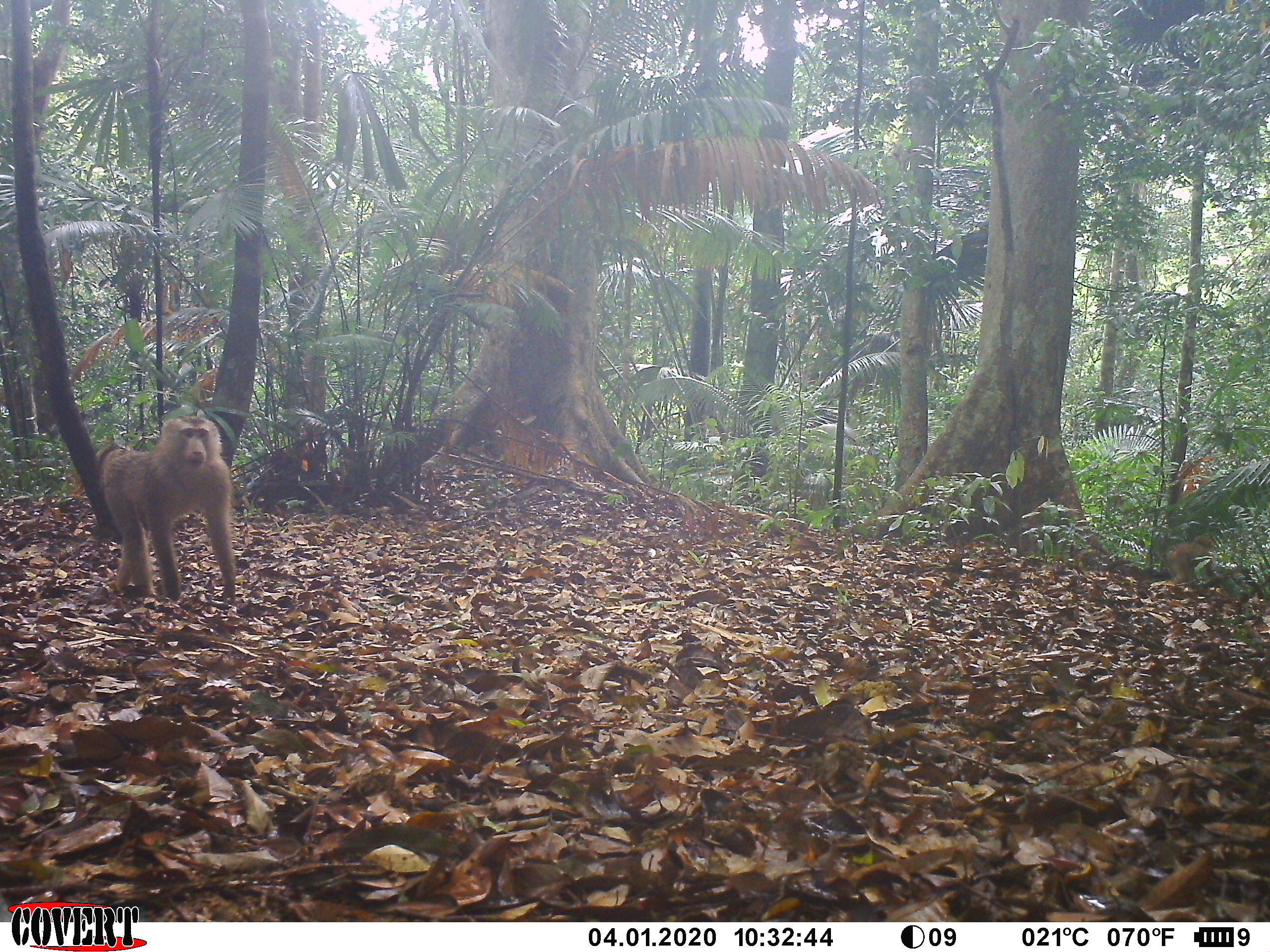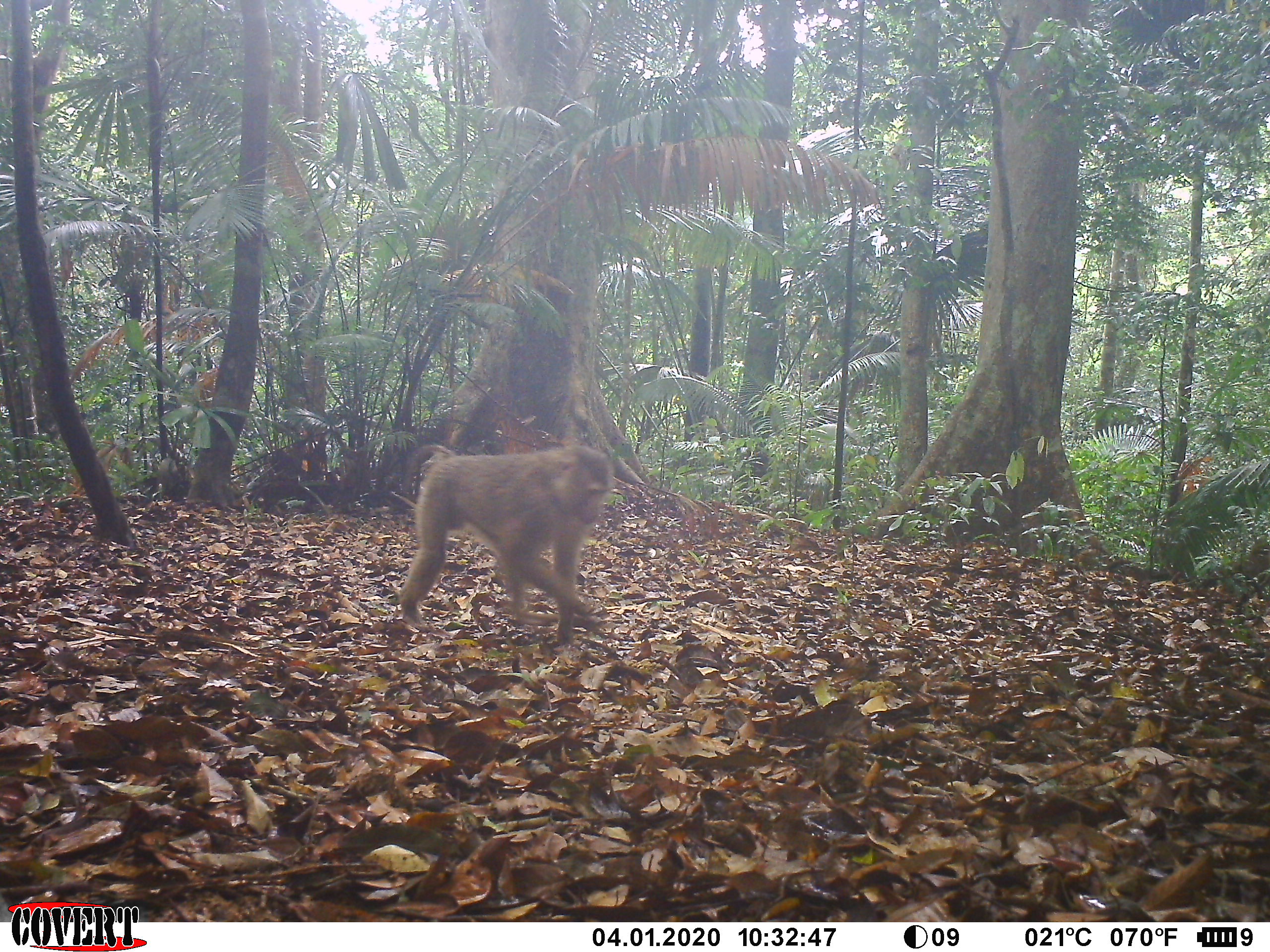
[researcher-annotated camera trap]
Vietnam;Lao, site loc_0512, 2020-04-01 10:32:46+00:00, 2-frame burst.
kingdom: Animalia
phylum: Chordata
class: Mammalia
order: Primates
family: Cercopithecidae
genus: Macaca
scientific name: Macaca nemestrina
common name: pig-tailed macaque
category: pig tailed macaque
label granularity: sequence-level